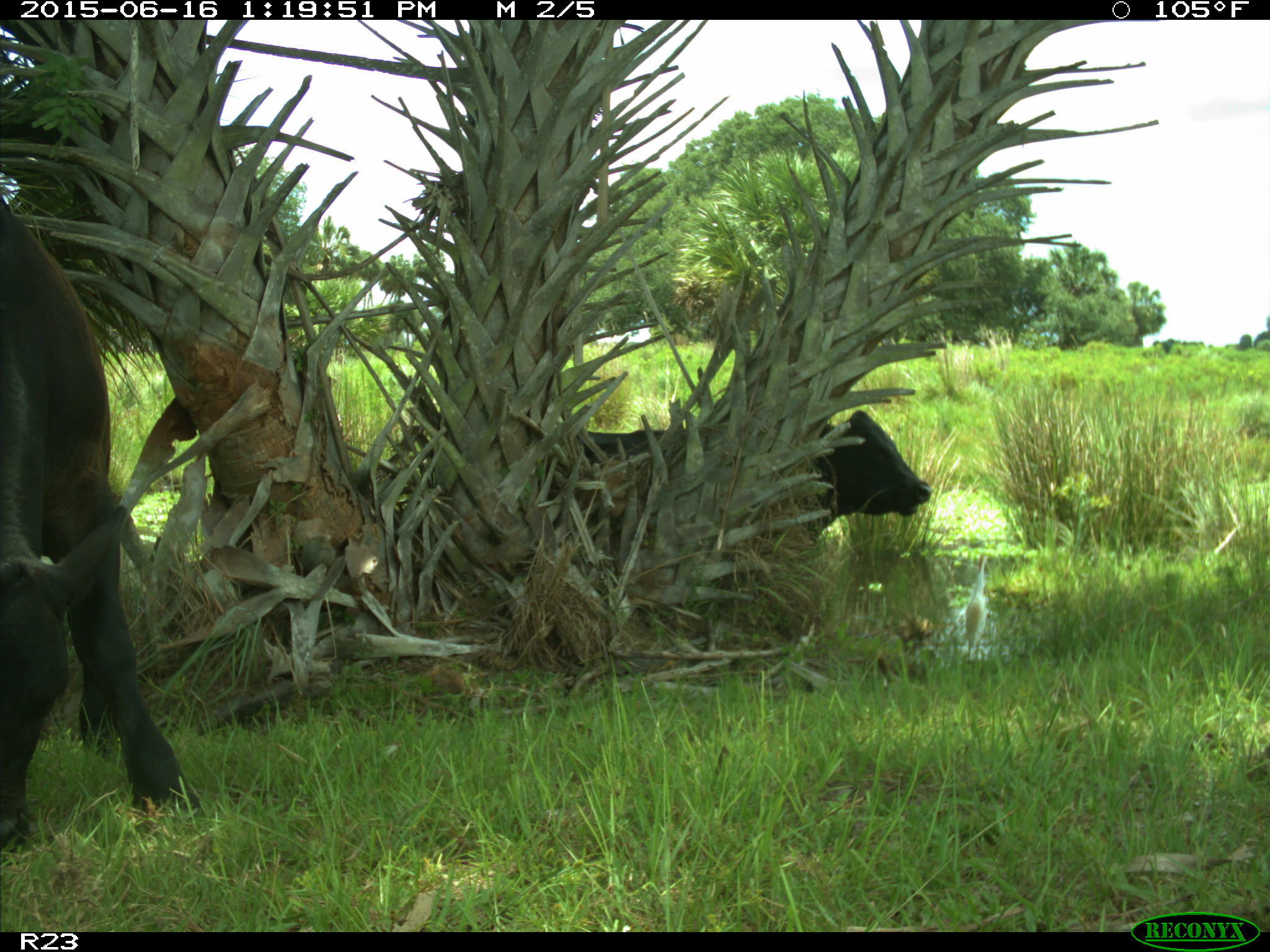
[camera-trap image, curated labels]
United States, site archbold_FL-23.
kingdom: Animalia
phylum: Chordata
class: Mammalia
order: Carnivora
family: Procyonidae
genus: Procyon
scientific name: Procyon lotor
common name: common raccoon